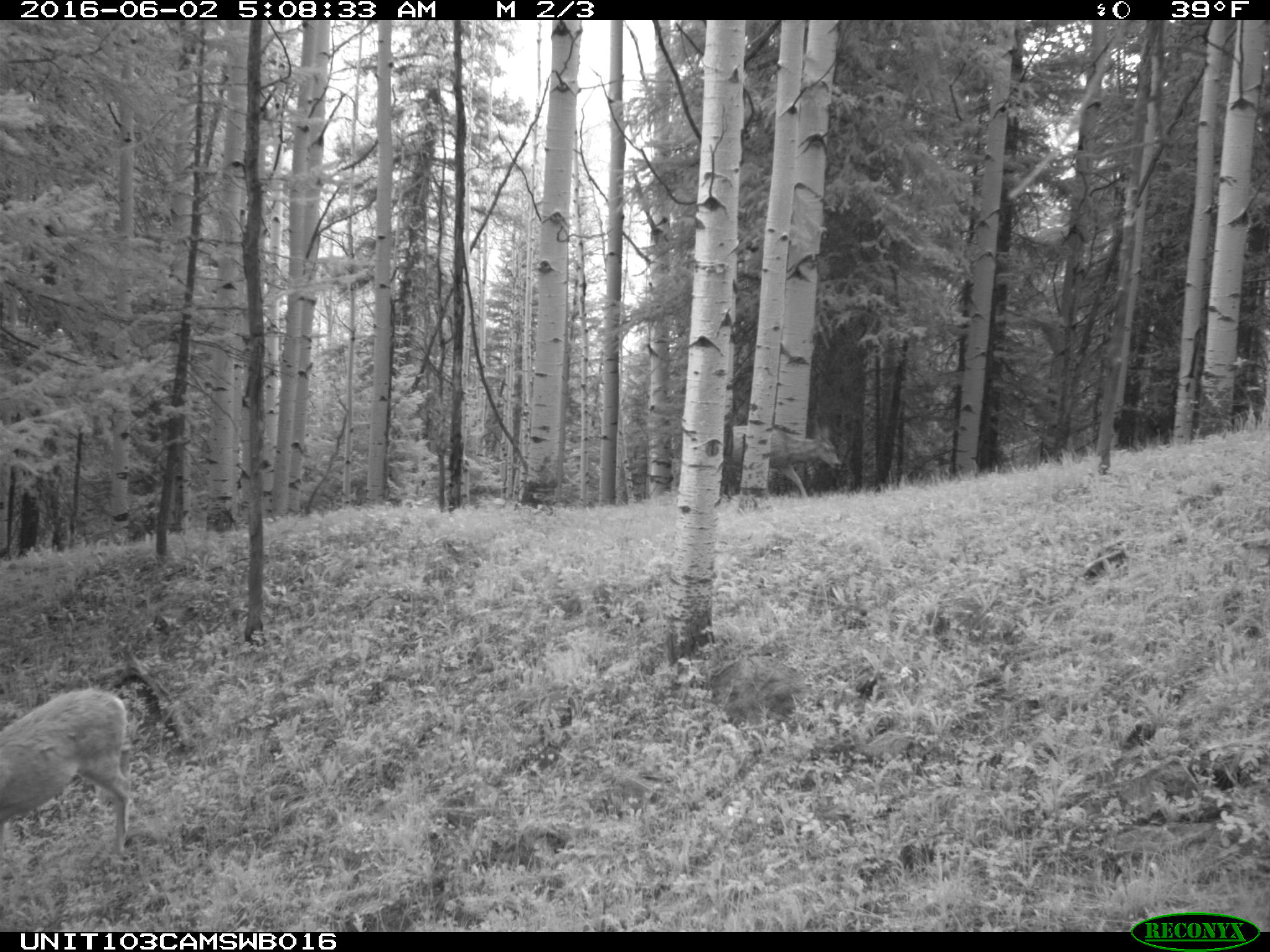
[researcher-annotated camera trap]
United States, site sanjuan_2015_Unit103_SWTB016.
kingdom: Animalia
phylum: Chordata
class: Mammalia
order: Artiodactyla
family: Cervidae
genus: Odocoileus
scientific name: Odocoileus hemionus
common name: mule deer